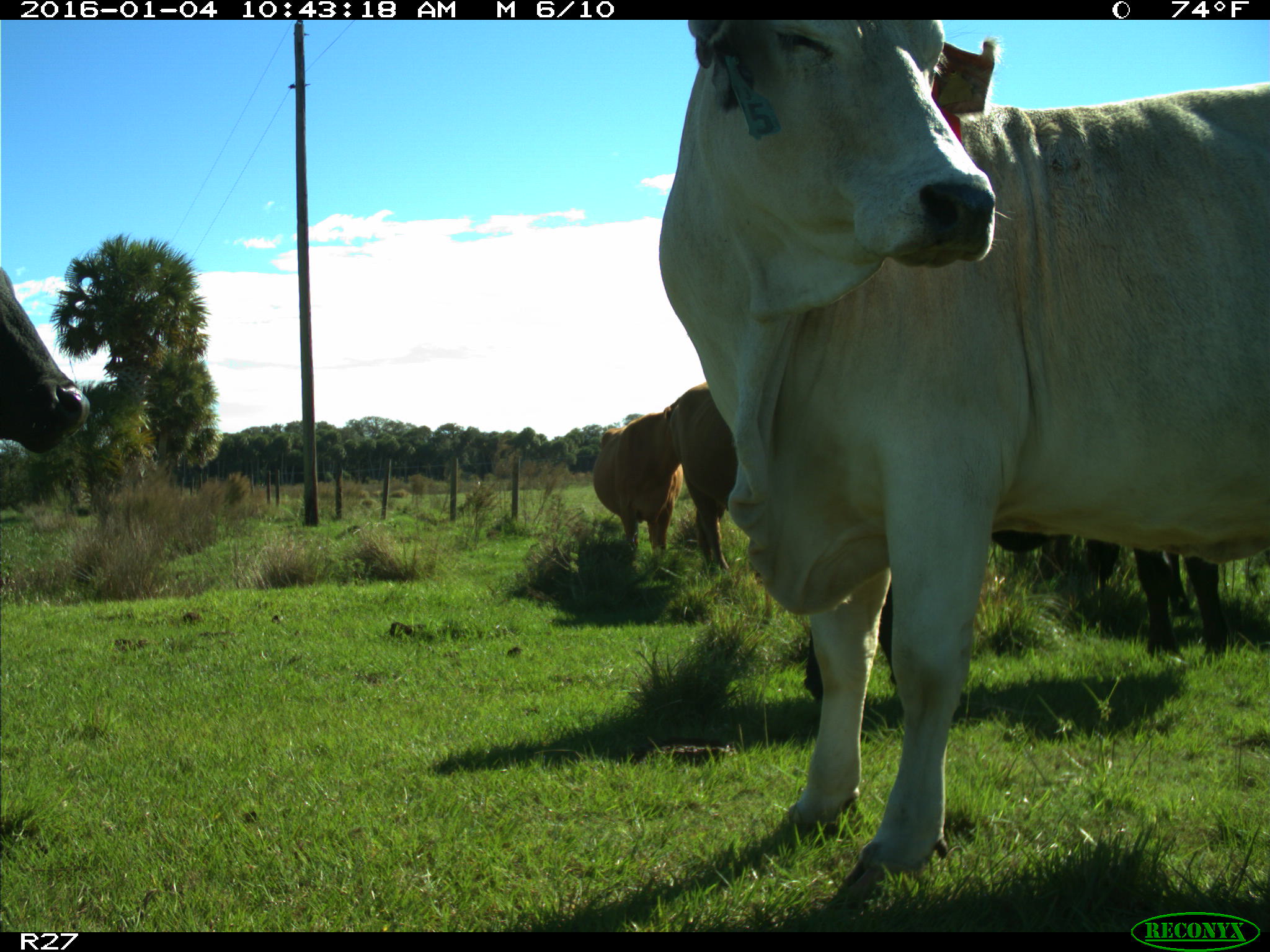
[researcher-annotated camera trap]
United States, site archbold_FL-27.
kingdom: Animalia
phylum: Chordata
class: Mammalia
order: Artiodactyla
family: Bovidae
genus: Bos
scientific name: Bos taurus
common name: domestic cow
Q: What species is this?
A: Bos taurus (domestic cow).